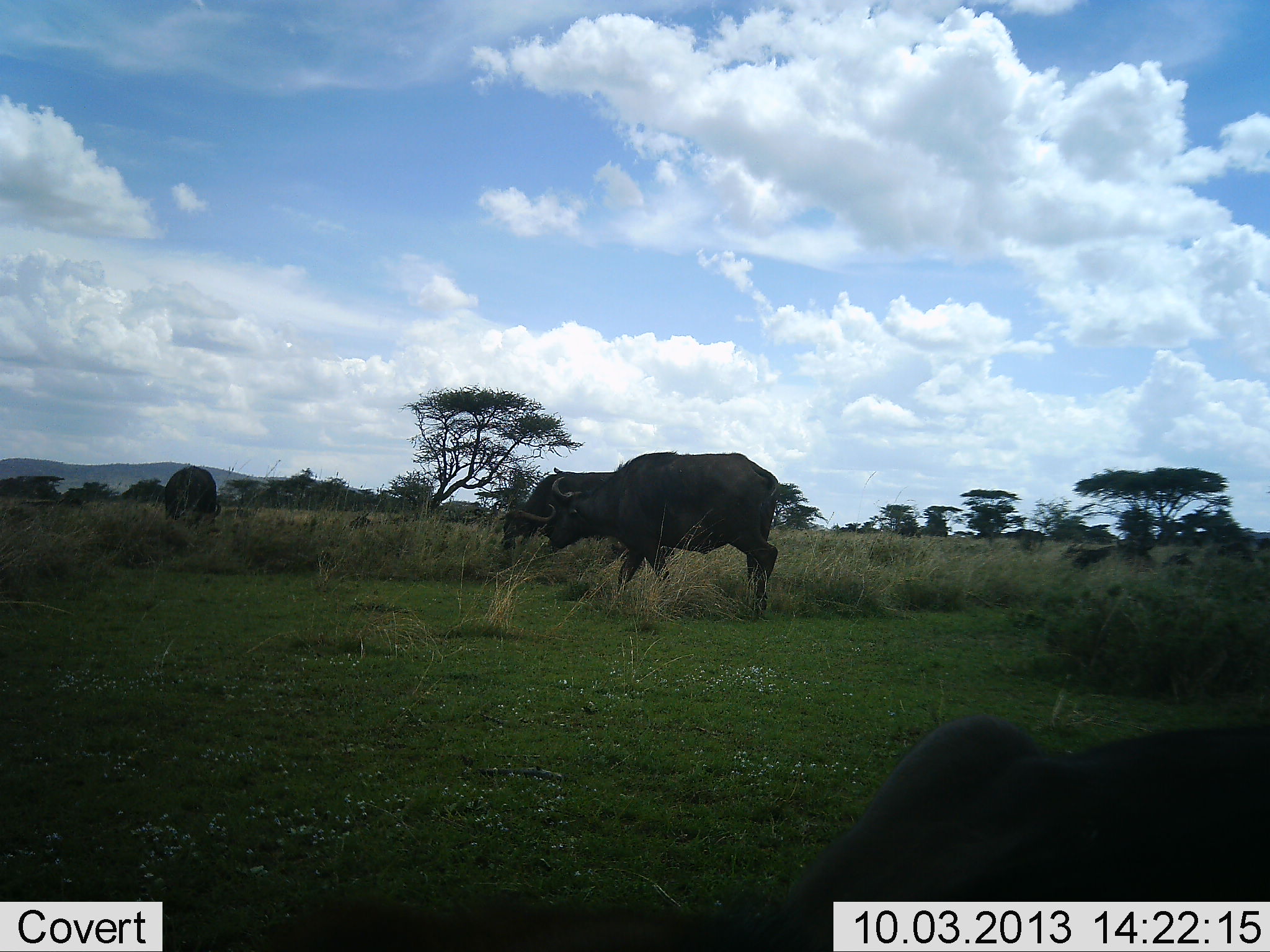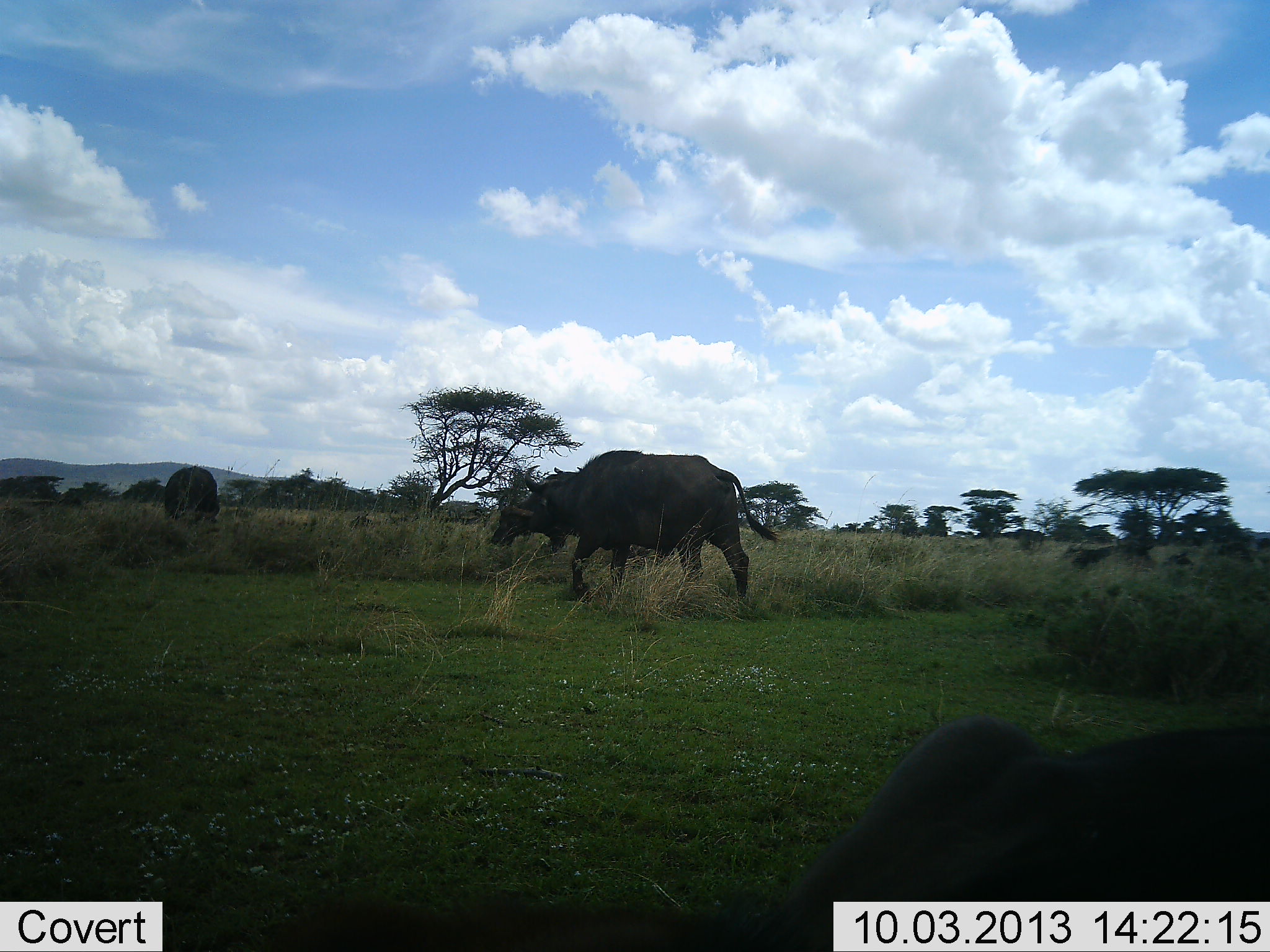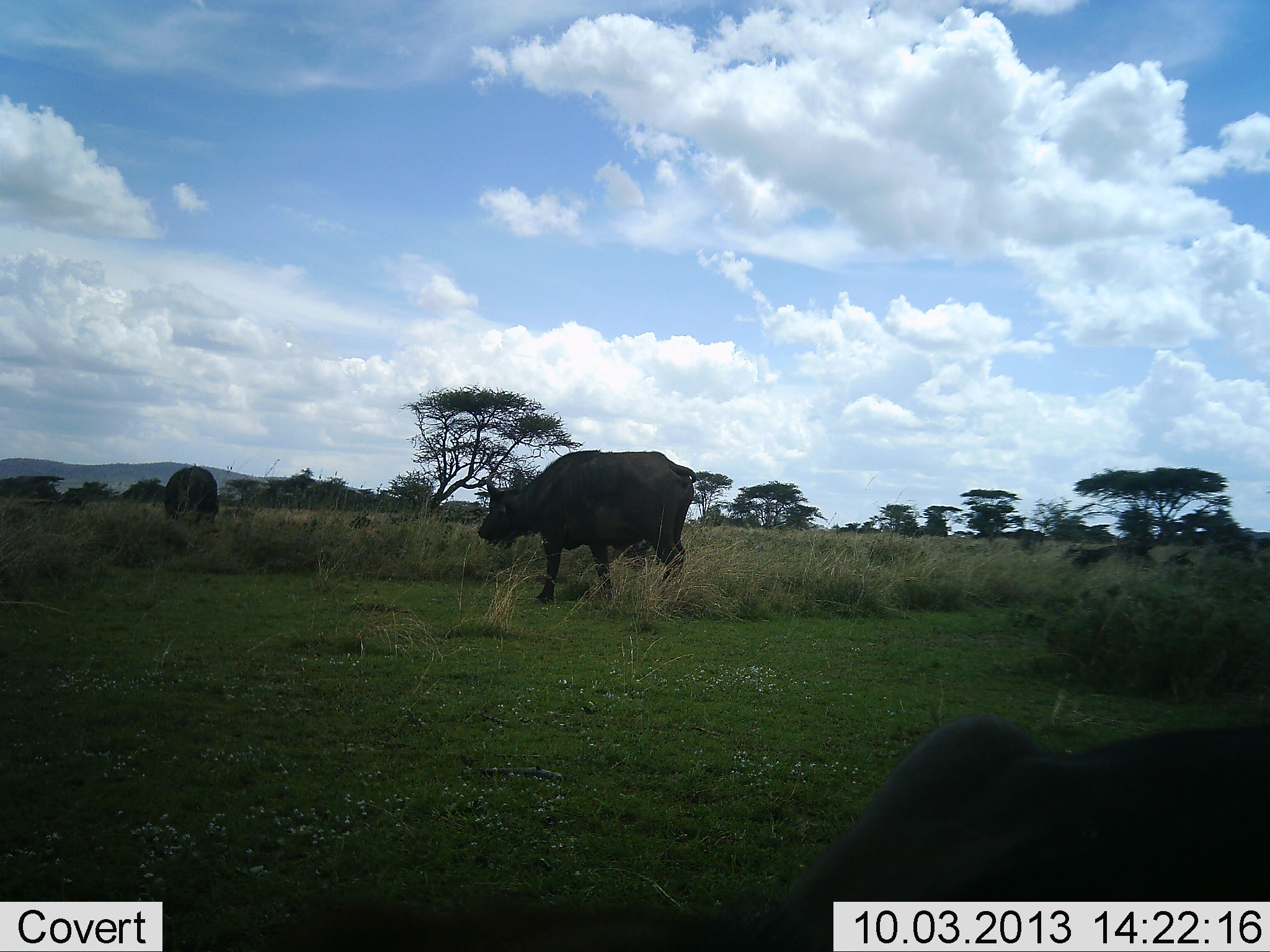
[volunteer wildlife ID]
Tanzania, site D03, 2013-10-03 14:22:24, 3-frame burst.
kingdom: Animalia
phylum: Chordata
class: Mammalia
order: Artiodactyla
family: Bovidae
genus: Syncerus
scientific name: Syncerus caffer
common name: cape buffalo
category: buffalo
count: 3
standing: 48%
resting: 29%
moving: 81%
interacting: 0%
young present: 5%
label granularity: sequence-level